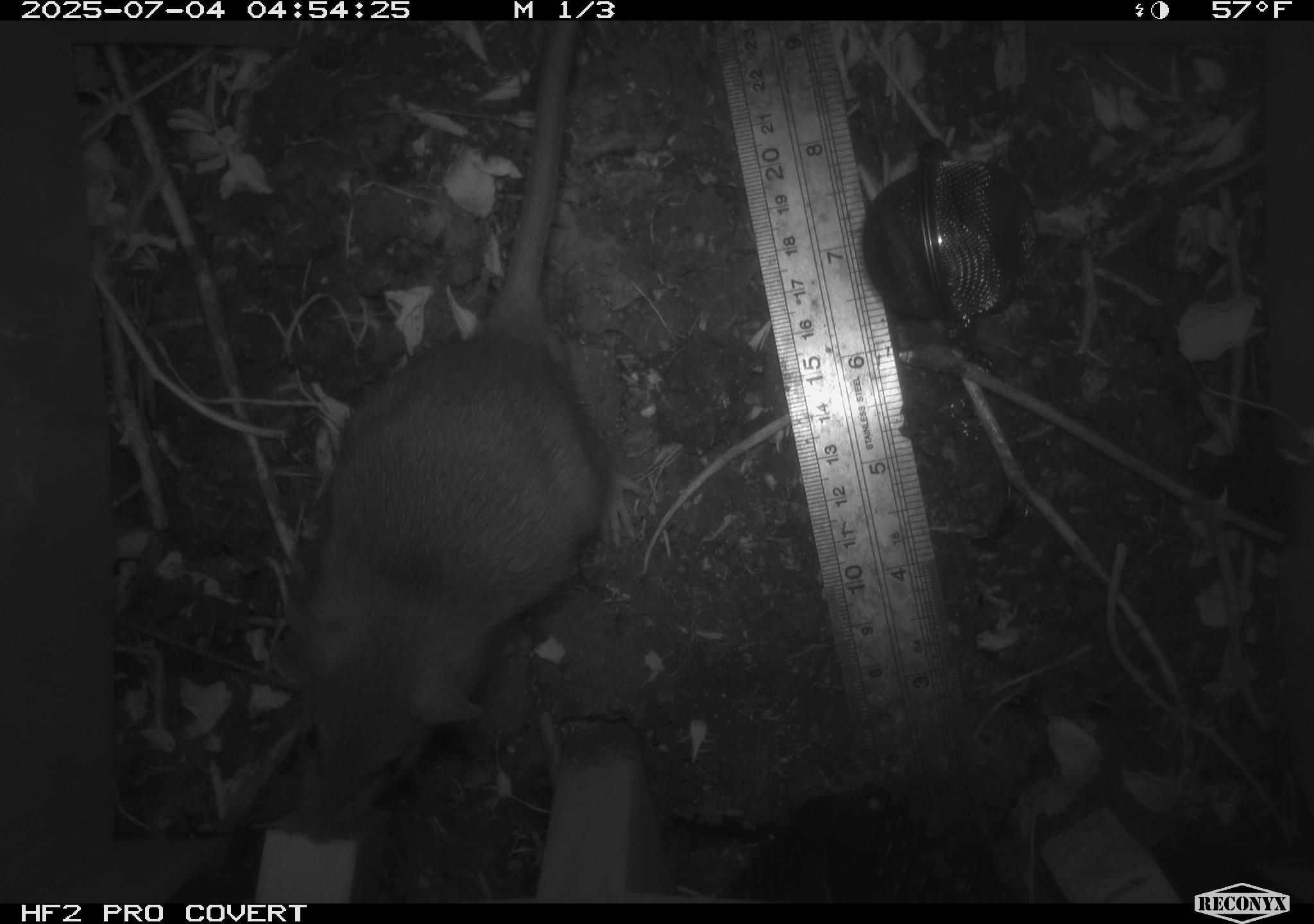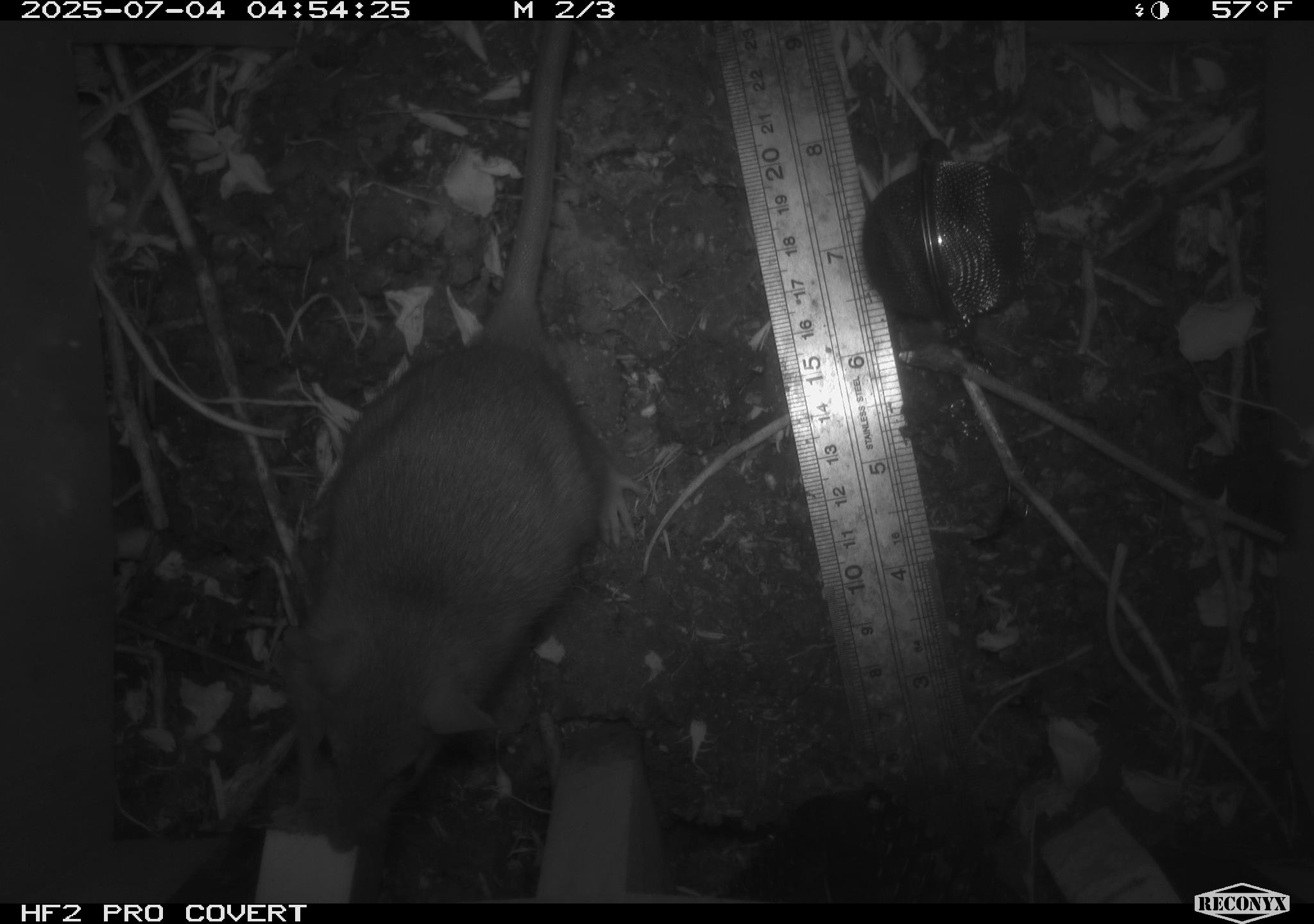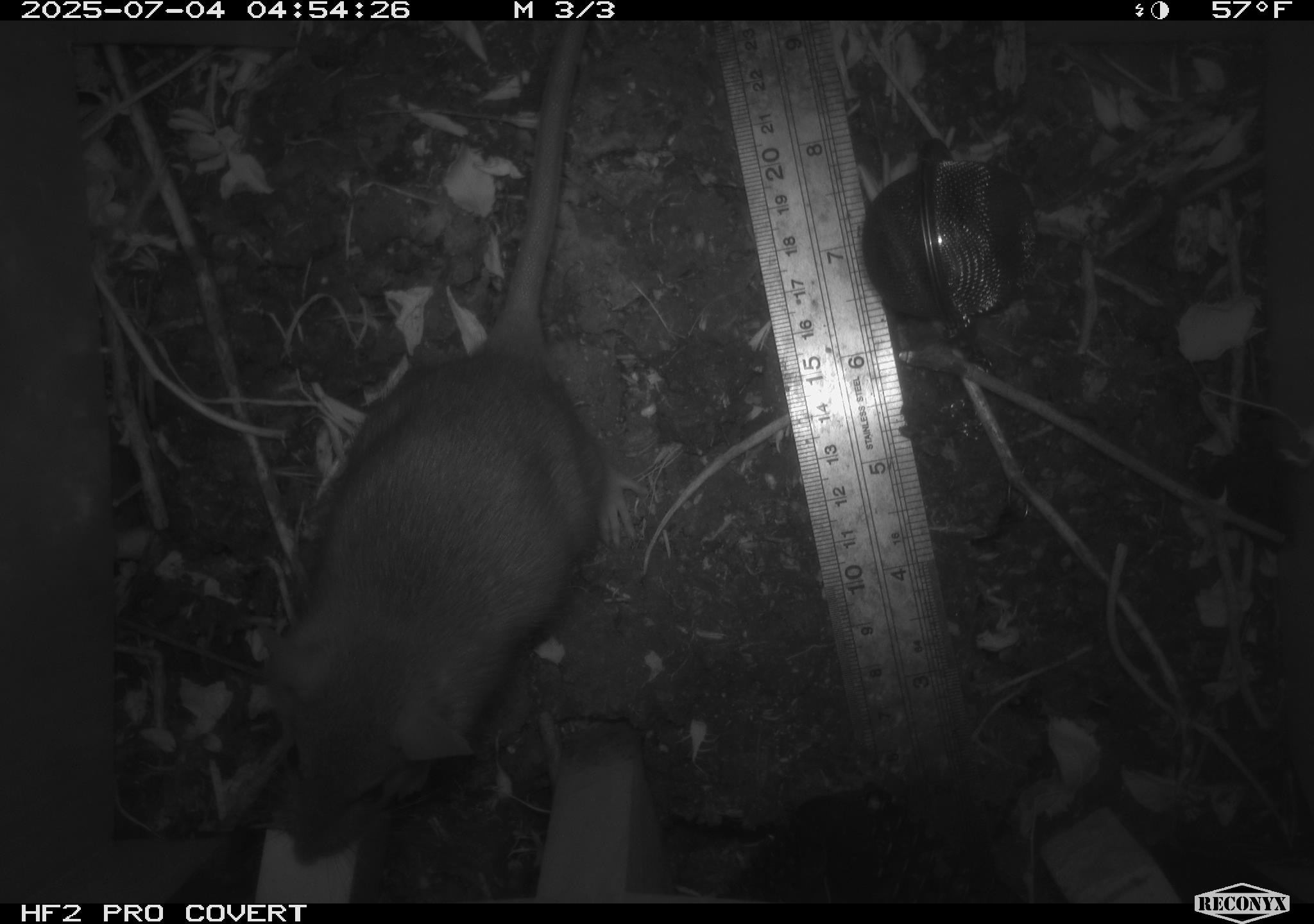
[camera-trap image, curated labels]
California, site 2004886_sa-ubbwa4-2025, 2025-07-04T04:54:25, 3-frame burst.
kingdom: Animalia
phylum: Chordata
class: Mammalia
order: Rodentia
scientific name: Rodentia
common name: rodent